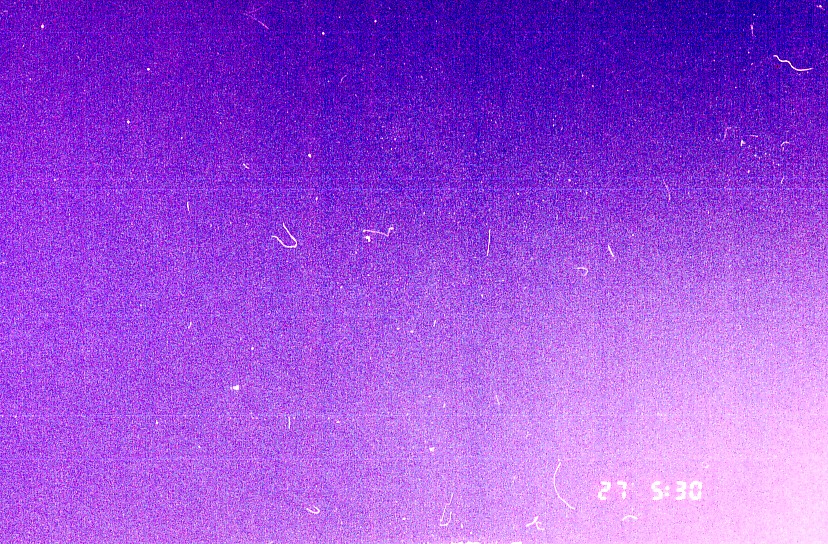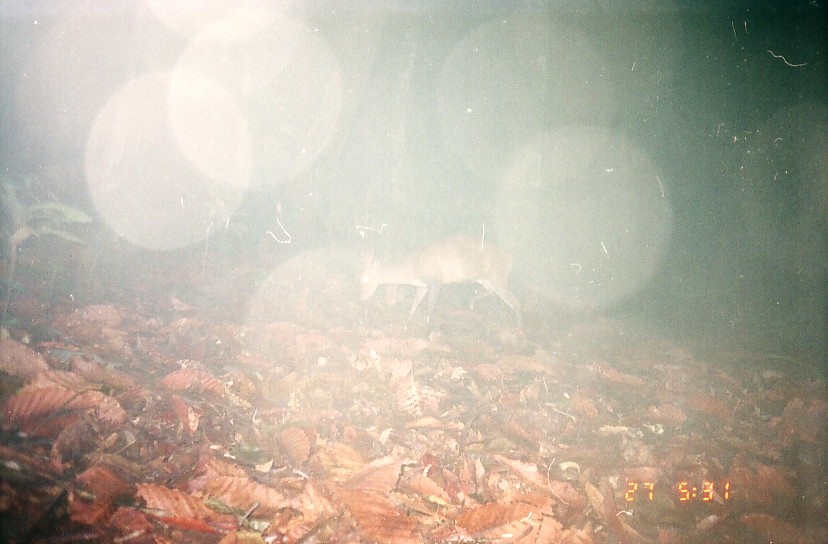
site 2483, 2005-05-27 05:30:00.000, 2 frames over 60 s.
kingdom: Animalia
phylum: Chordata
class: Mammalia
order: Artiodactyla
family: Cervidae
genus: Muntiacus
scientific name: Muntiacus muntjak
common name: southern red muntjac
Muntiacus muntjak (southern red muntjac), count 1.